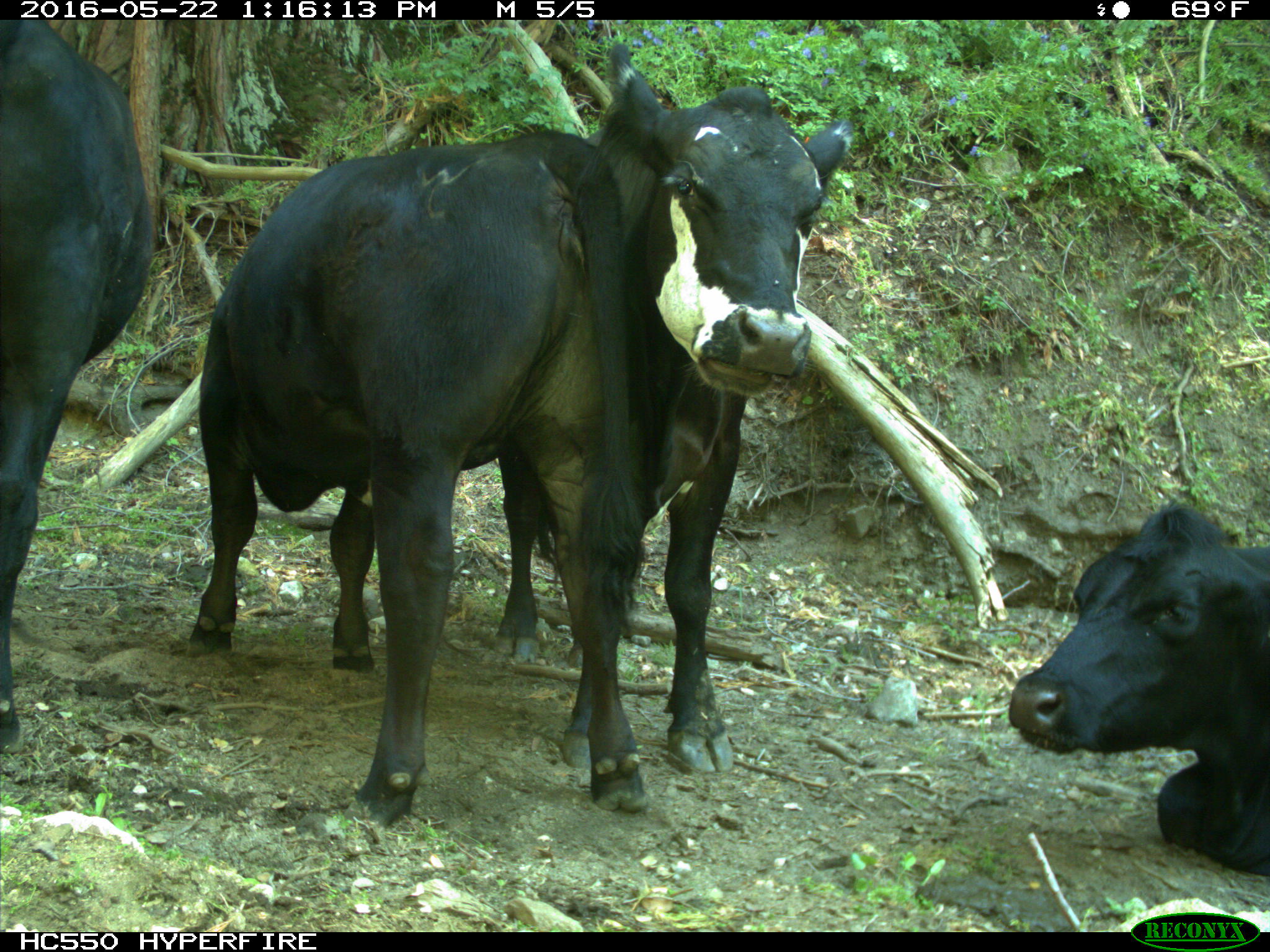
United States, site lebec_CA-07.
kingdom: Animalia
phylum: Chordata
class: Mammalia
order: Artiodactyla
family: Bovidae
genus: Bos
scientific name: Bos taurus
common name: domestic cow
Bos taurus (domestic cow).